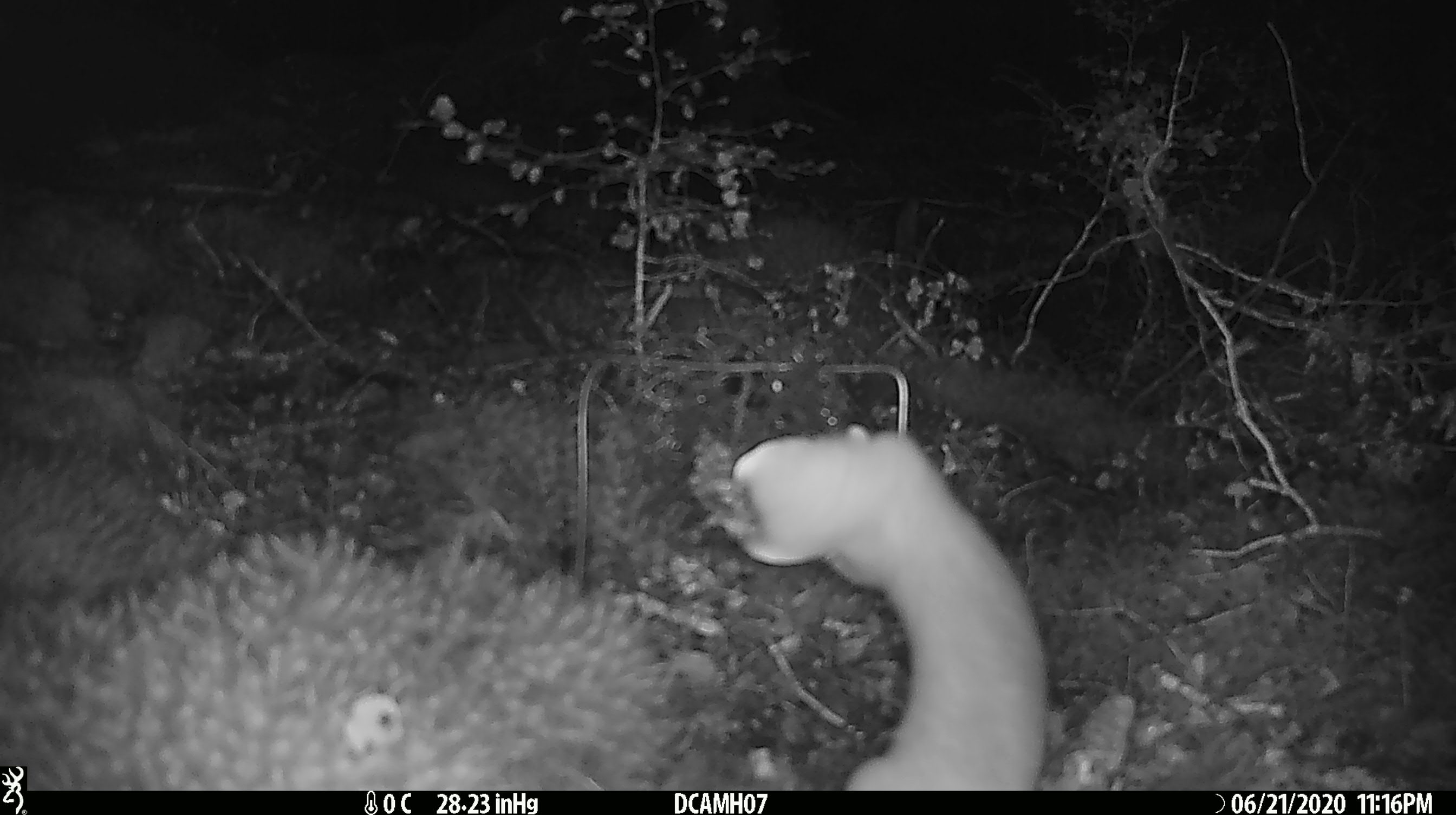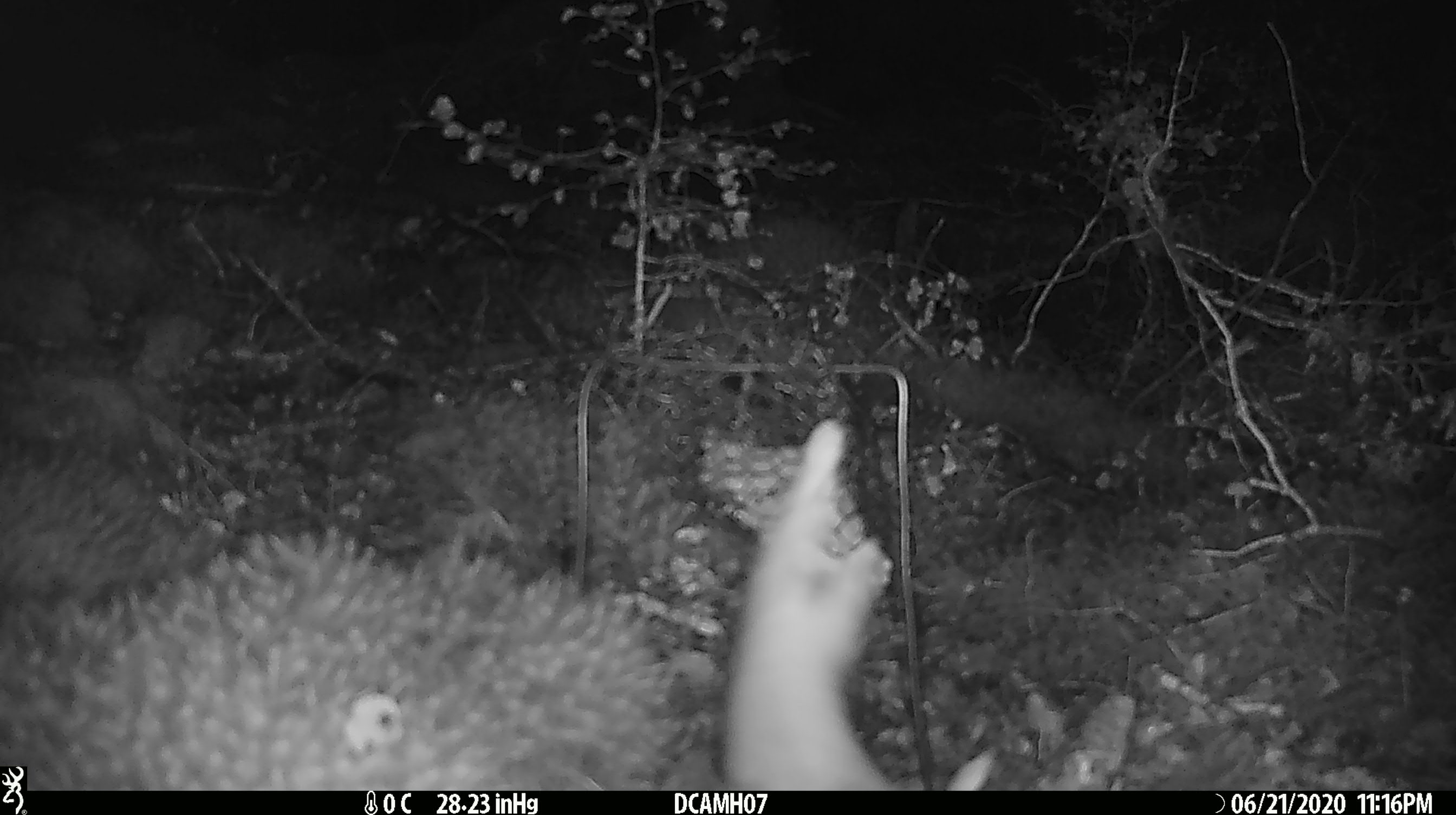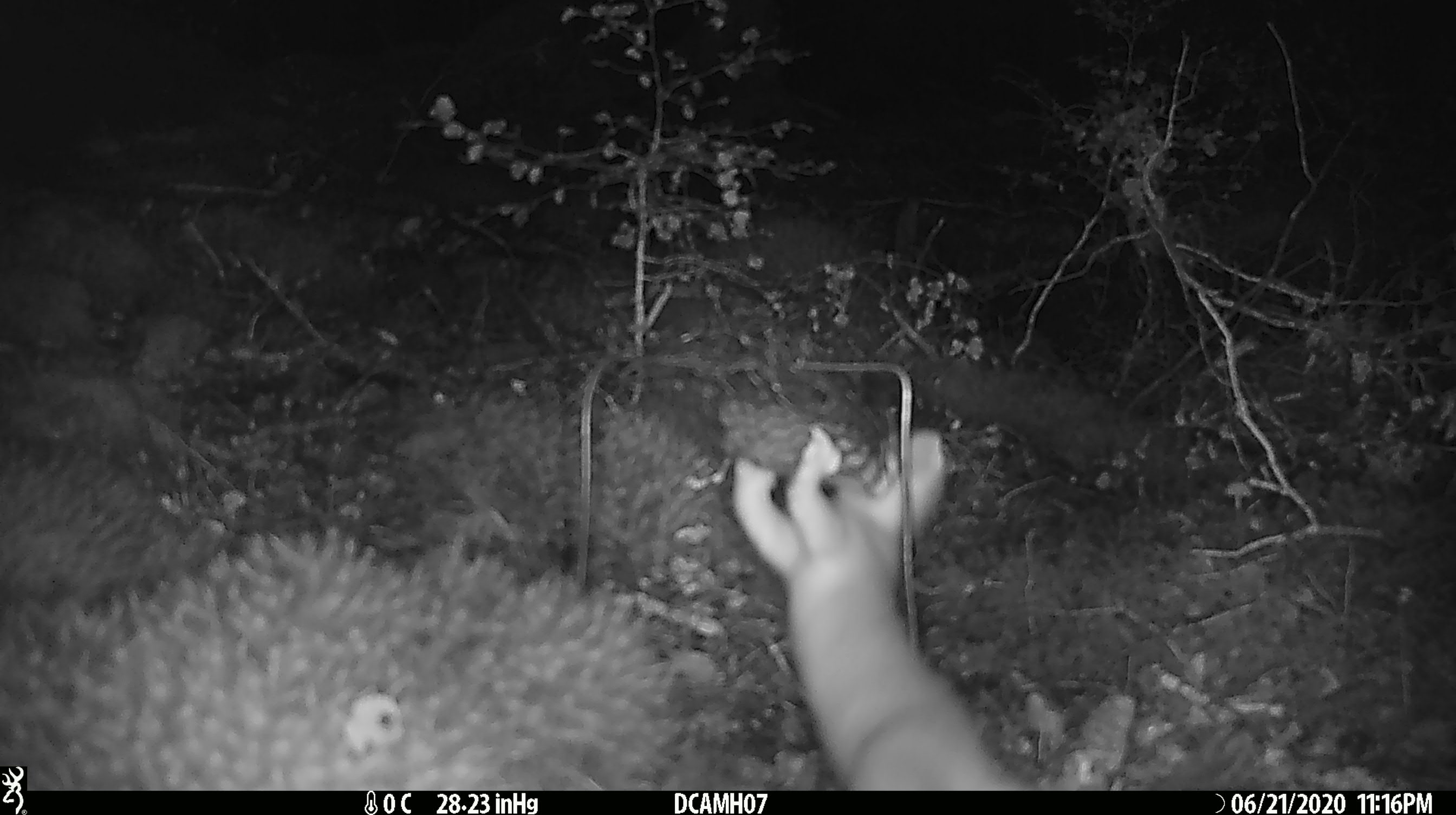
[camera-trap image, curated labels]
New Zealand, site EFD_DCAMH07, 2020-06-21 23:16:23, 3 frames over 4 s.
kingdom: Animalia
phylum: Chordata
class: Mammalia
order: Carnivora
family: Mustelidae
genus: Mustela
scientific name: Mustela erminea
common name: stoat